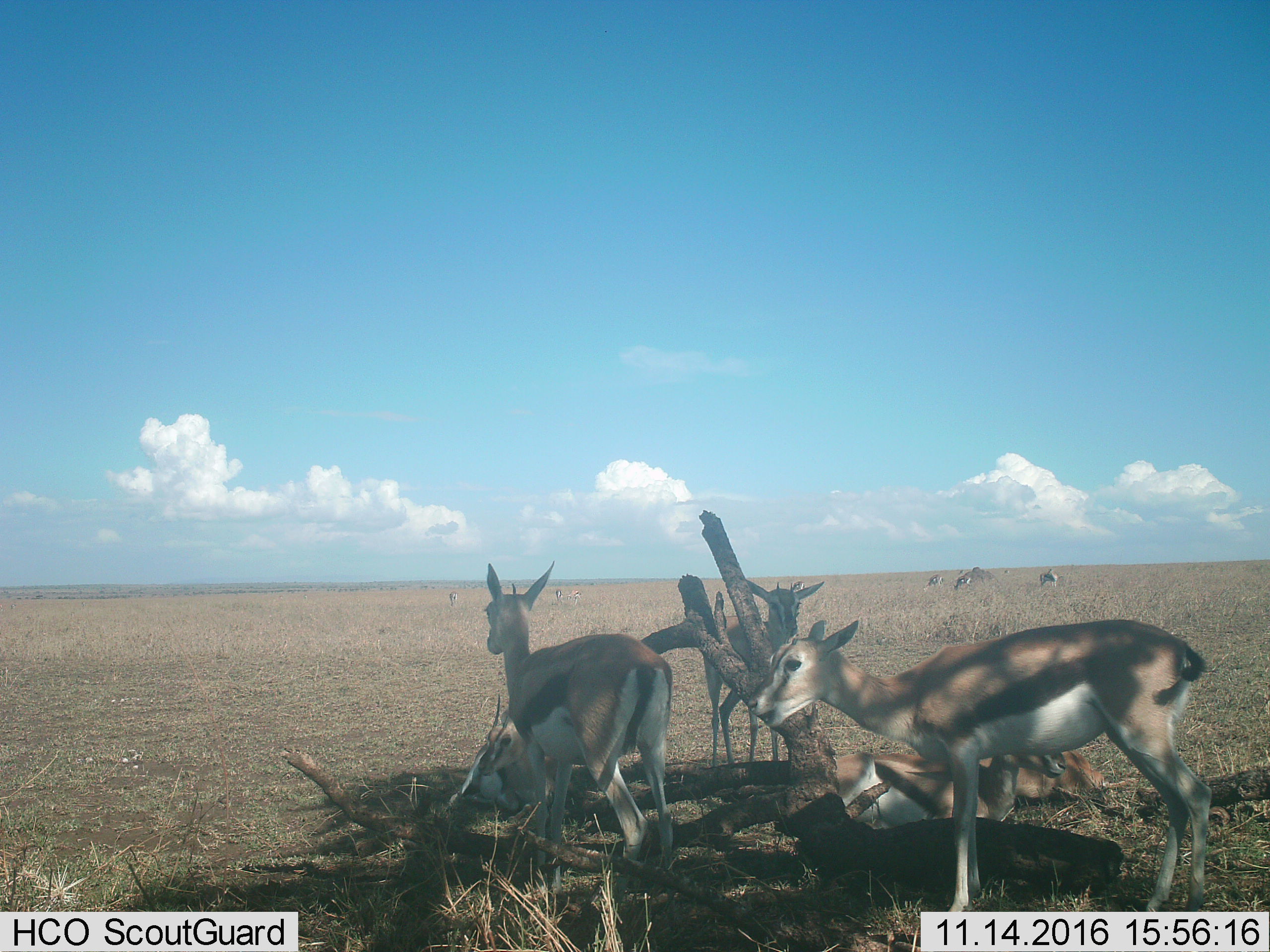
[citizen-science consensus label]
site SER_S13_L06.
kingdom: Animalia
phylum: Chordata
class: Mammalia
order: Artiodactyla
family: Bovidae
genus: Eudorcas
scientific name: Eudorcas thomsonii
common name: thomson's gazelle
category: gazellethomsons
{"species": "gazellethomsons (thomson's gazelle) (Eudorcas thomsonii)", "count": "11-50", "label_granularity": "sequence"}